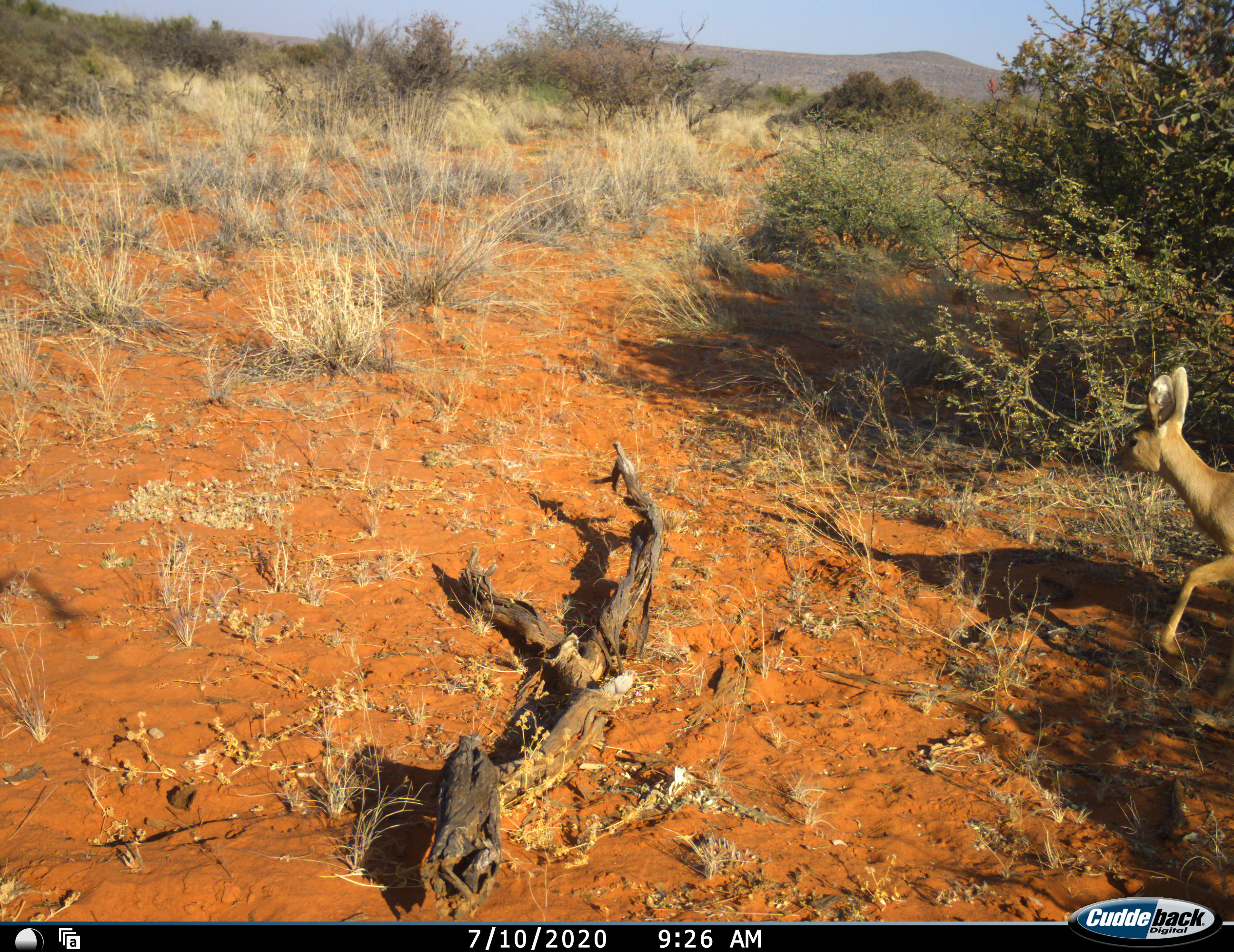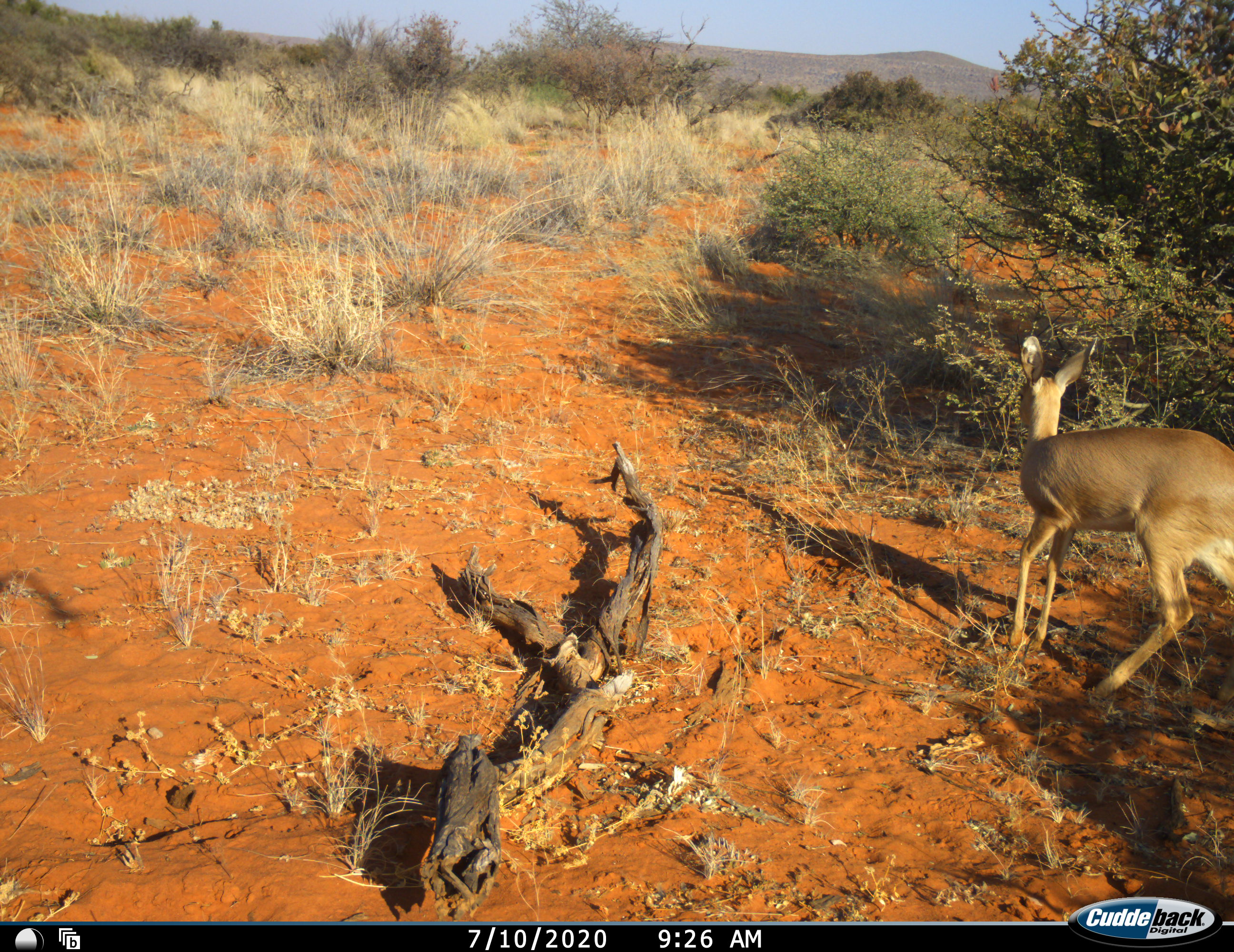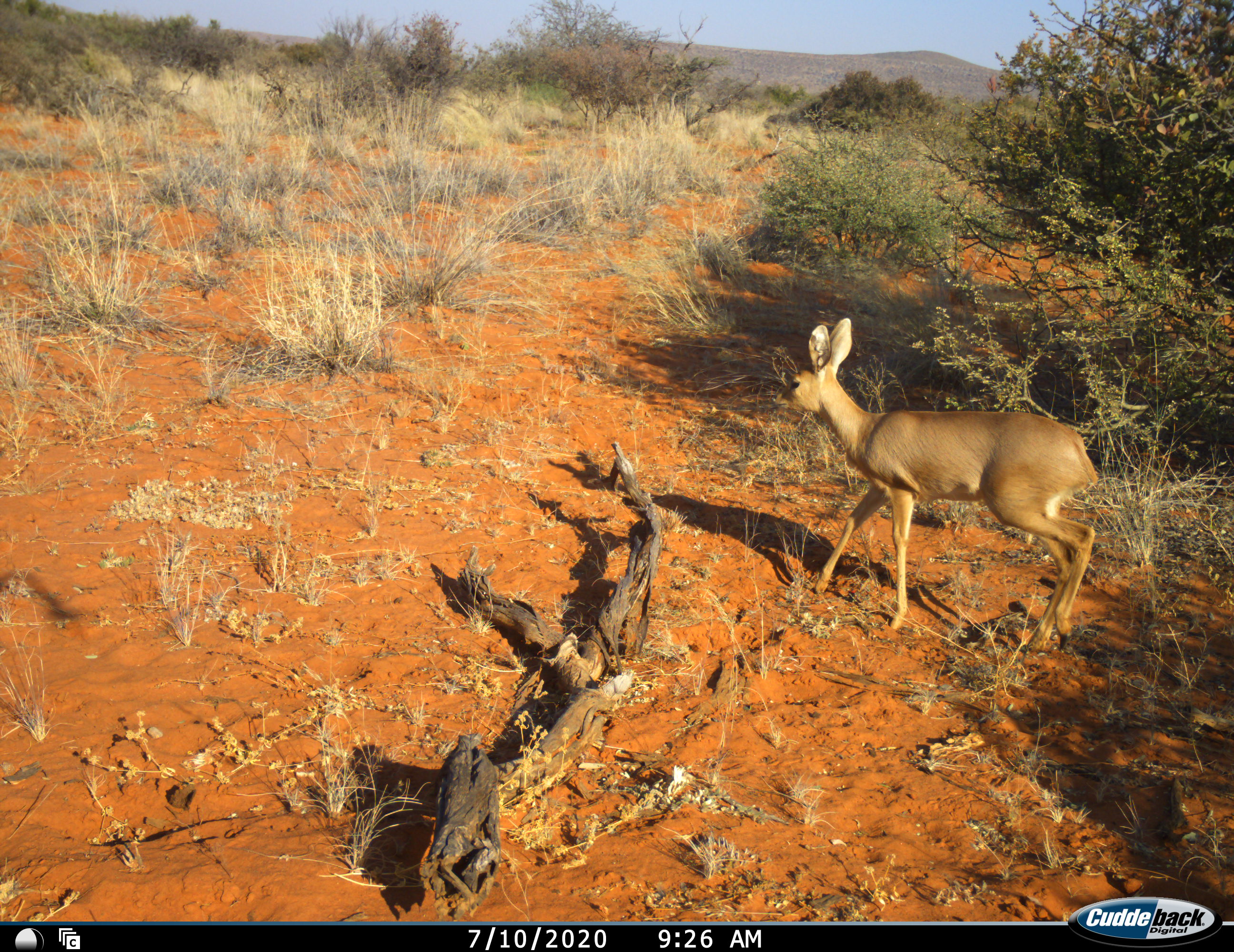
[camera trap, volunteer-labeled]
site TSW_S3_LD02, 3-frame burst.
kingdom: Animalia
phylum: Chordata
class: Mammalia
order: Artiodactyla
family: Bovidae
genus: Raphicerus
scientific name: Raphicerus campestris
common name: steenbok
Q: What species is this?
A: Steenbok (Raphicerus campestris).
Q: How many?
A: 1.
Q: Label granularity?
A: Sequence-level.